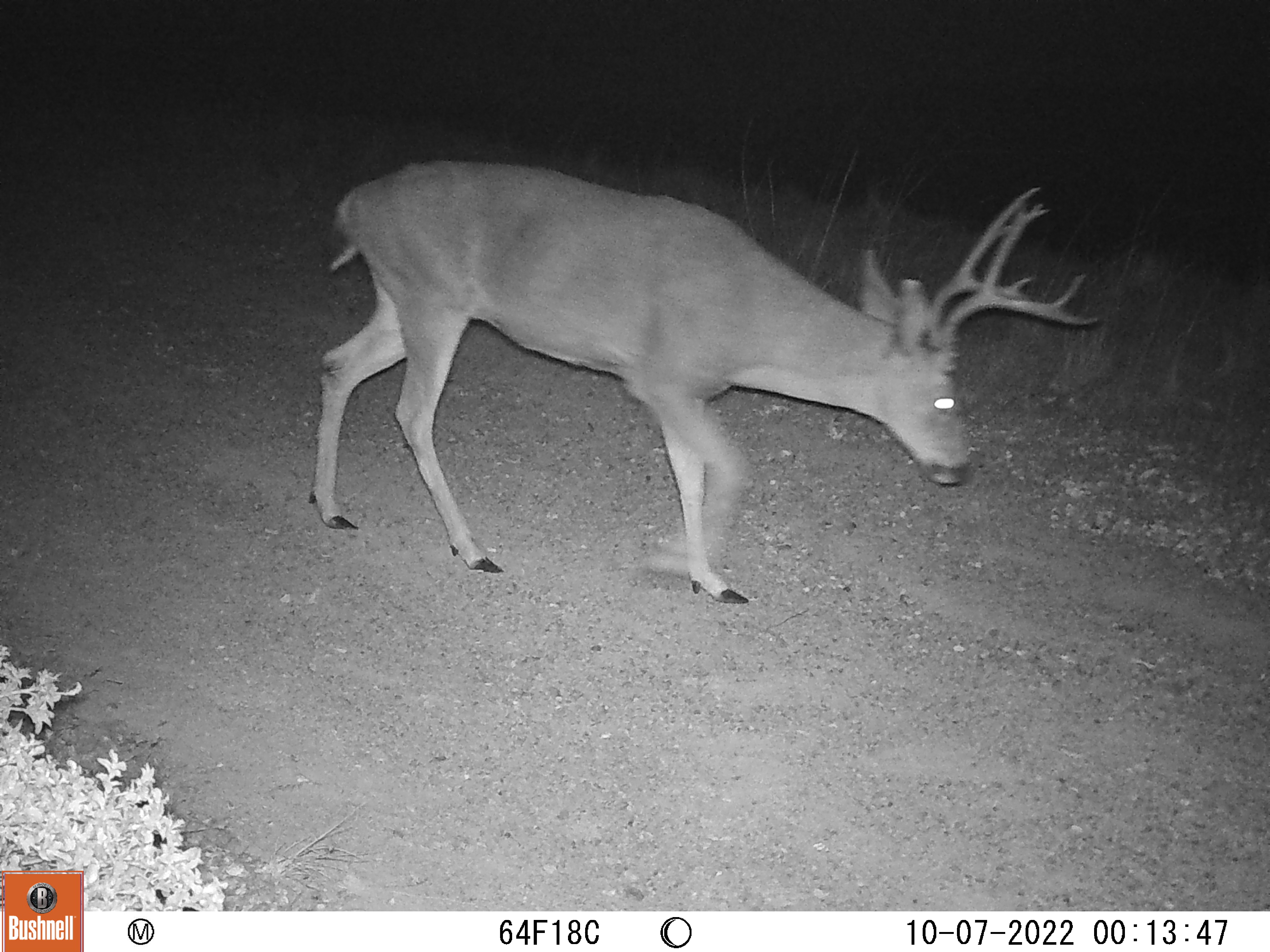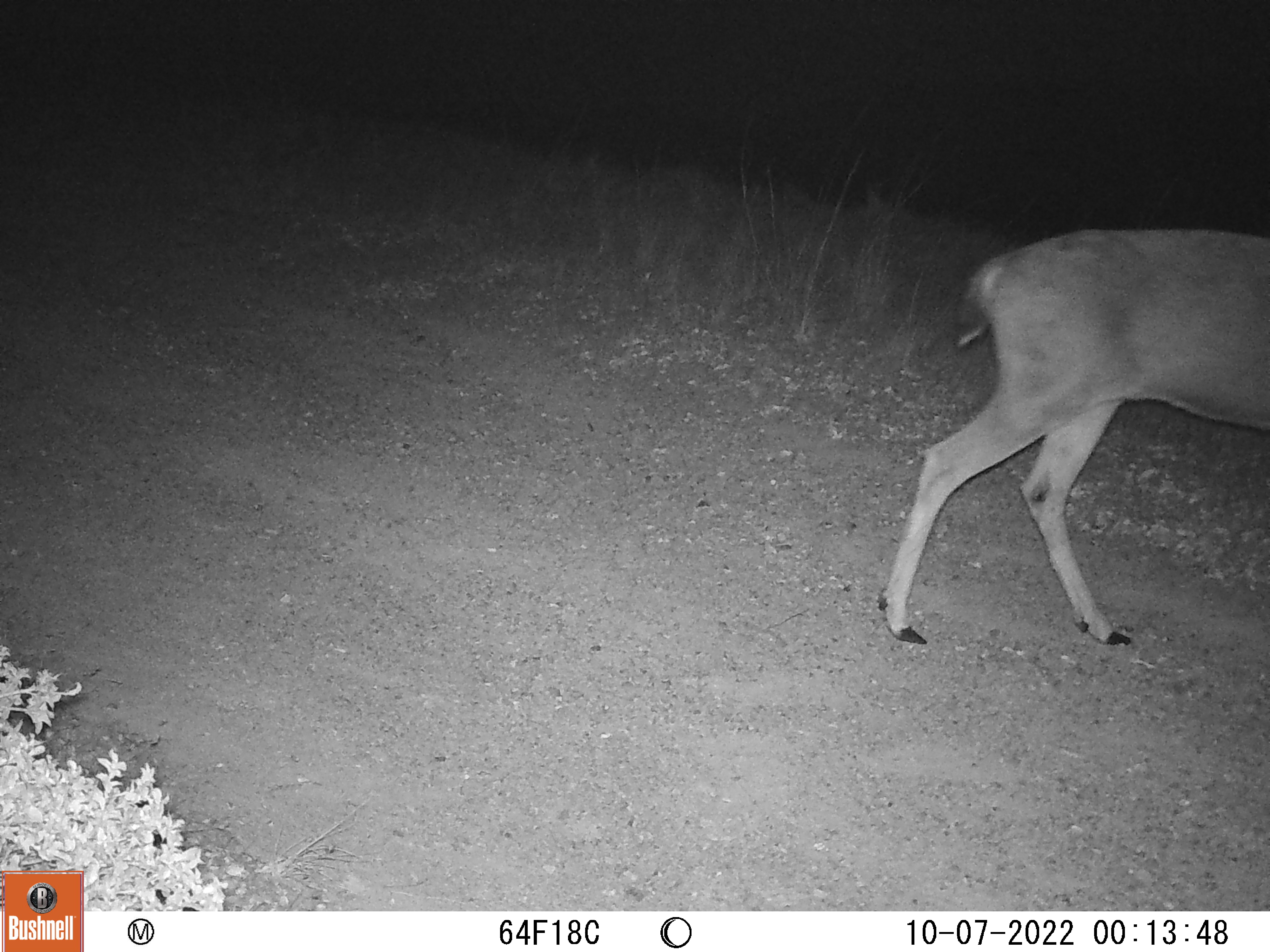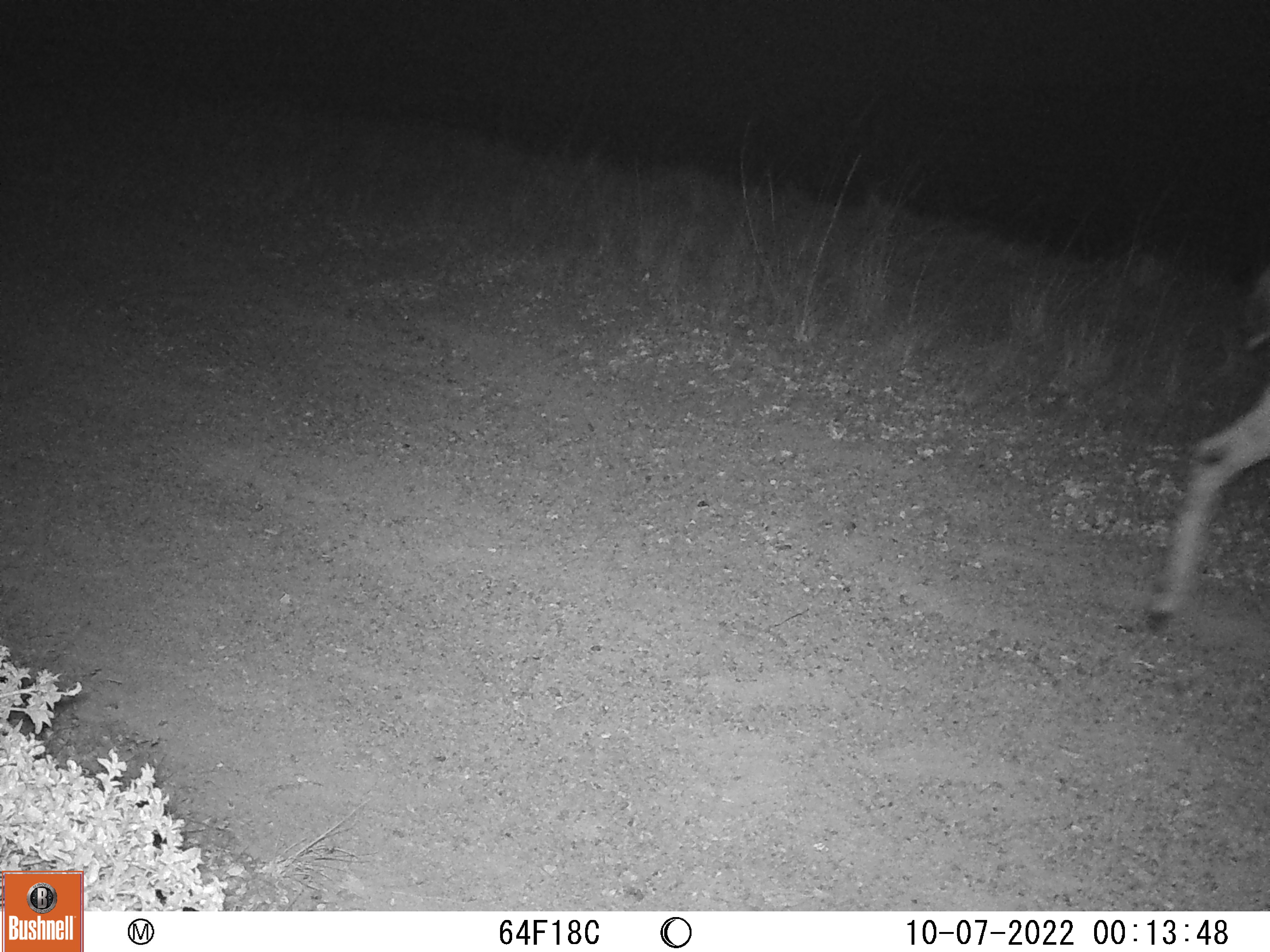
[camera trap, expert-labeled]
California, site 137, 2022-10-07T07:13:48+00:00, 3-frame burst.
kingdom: Animalia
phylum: Chordata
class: Mammalia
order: Artiodactyla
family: Cervidae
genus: Odocoileus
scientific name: Odocoileus hemionus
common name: mule deer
Mule deer (Odocoileus hemionus).